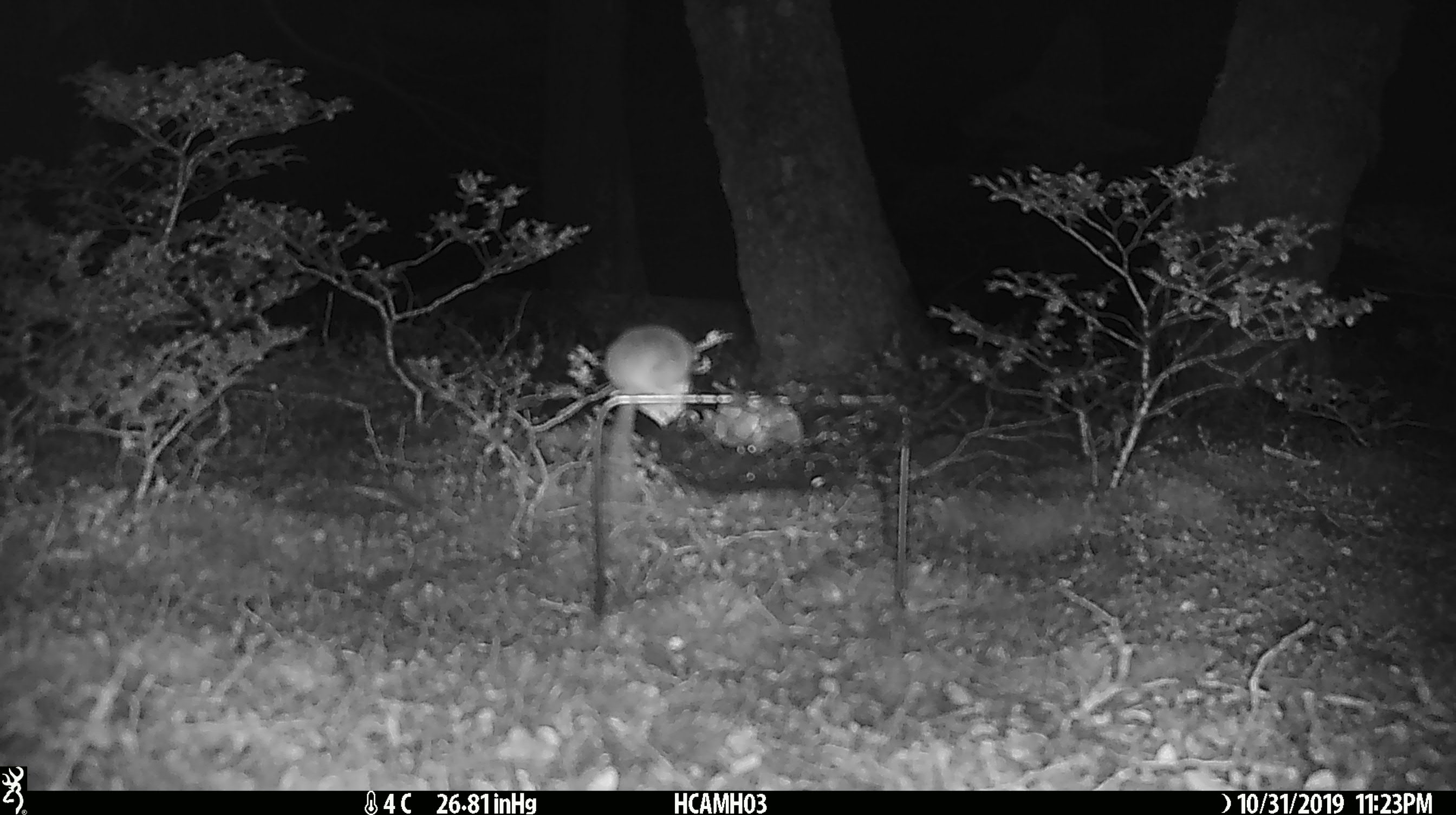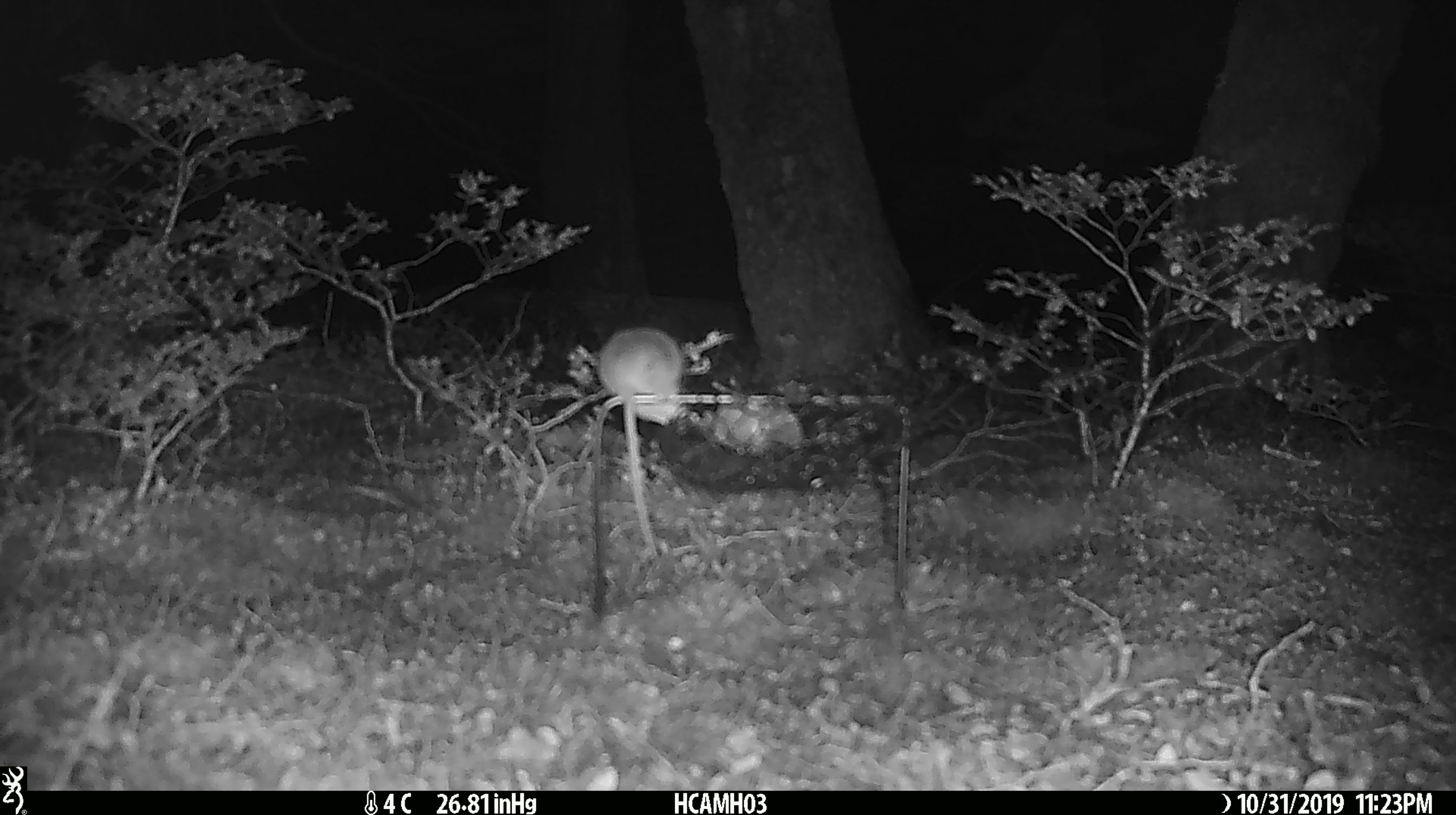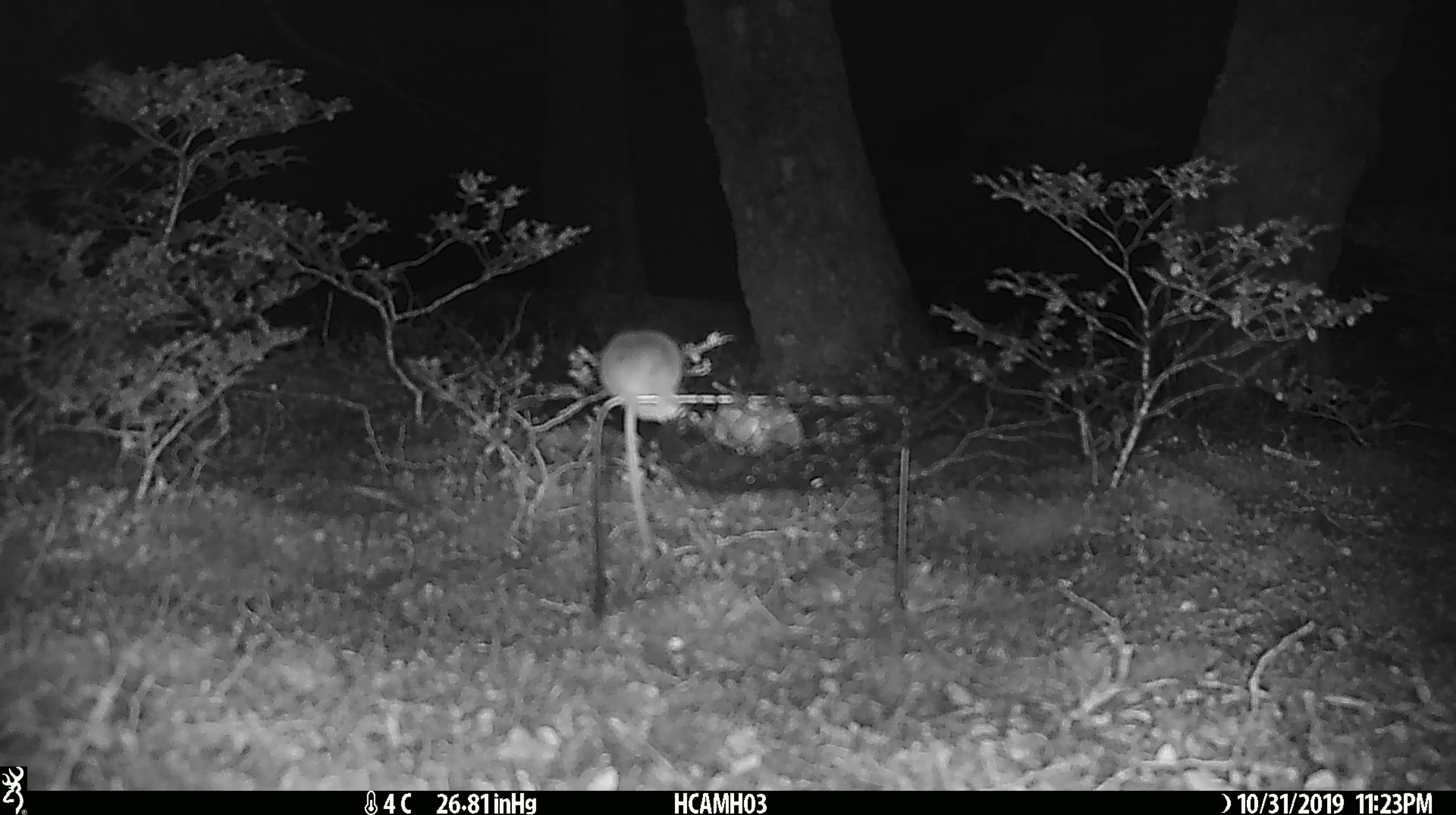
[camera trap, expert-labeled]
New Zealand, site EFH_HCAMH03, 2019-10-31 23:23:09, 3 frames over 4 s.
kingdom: Animalia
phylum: Chordata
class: Mammalia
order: Rodentia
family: Muridae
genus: Mus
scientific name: Mus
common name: mouse